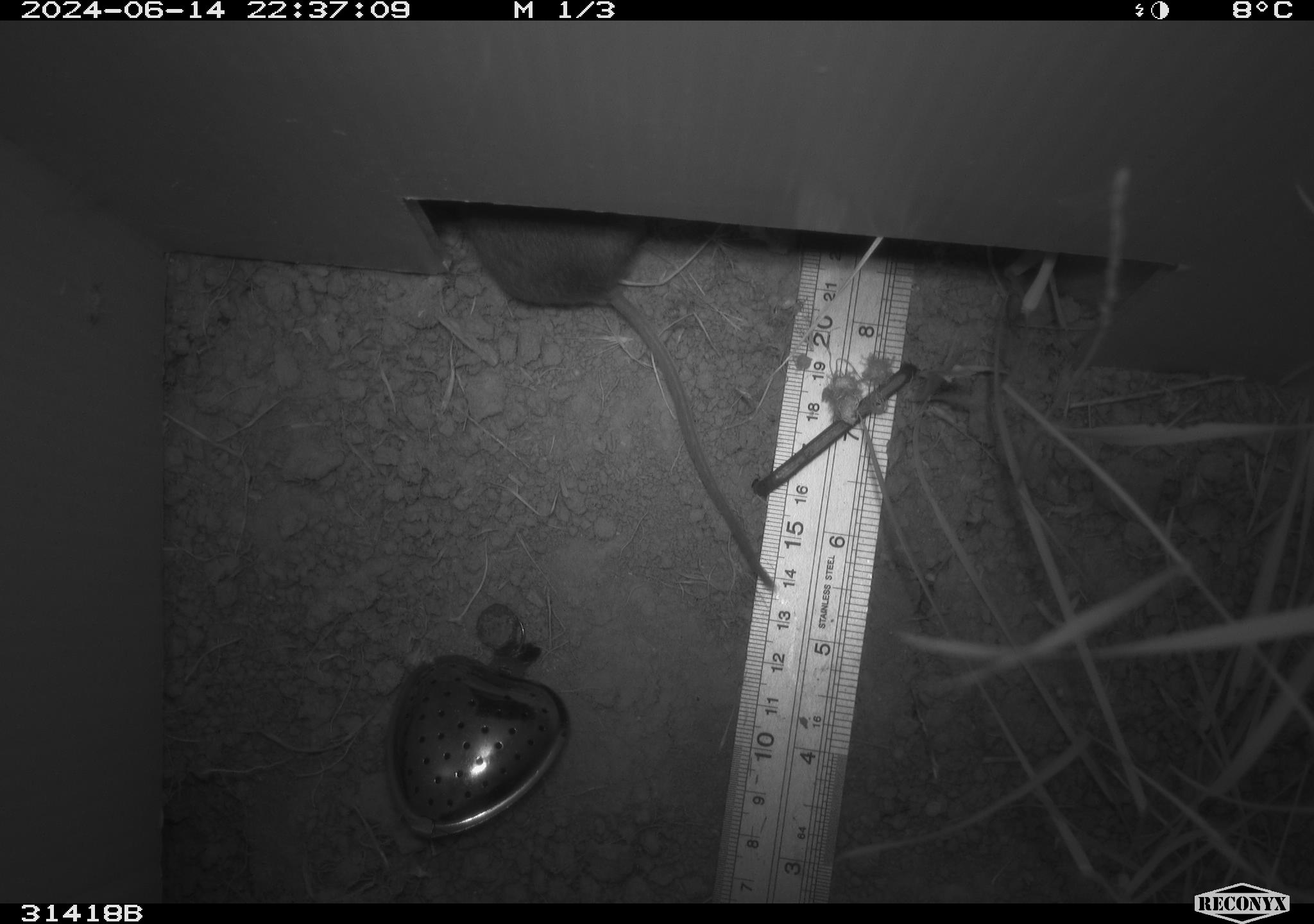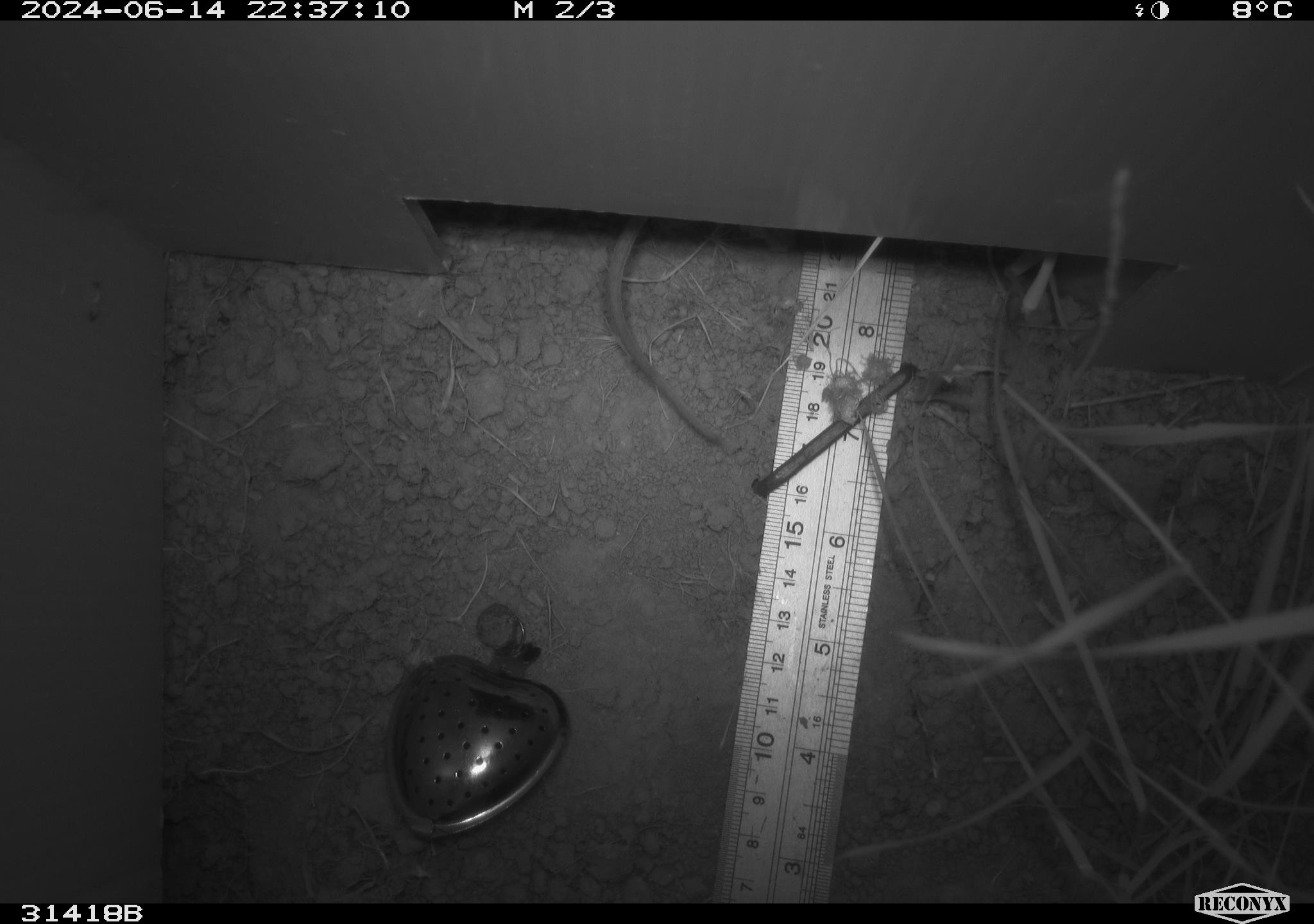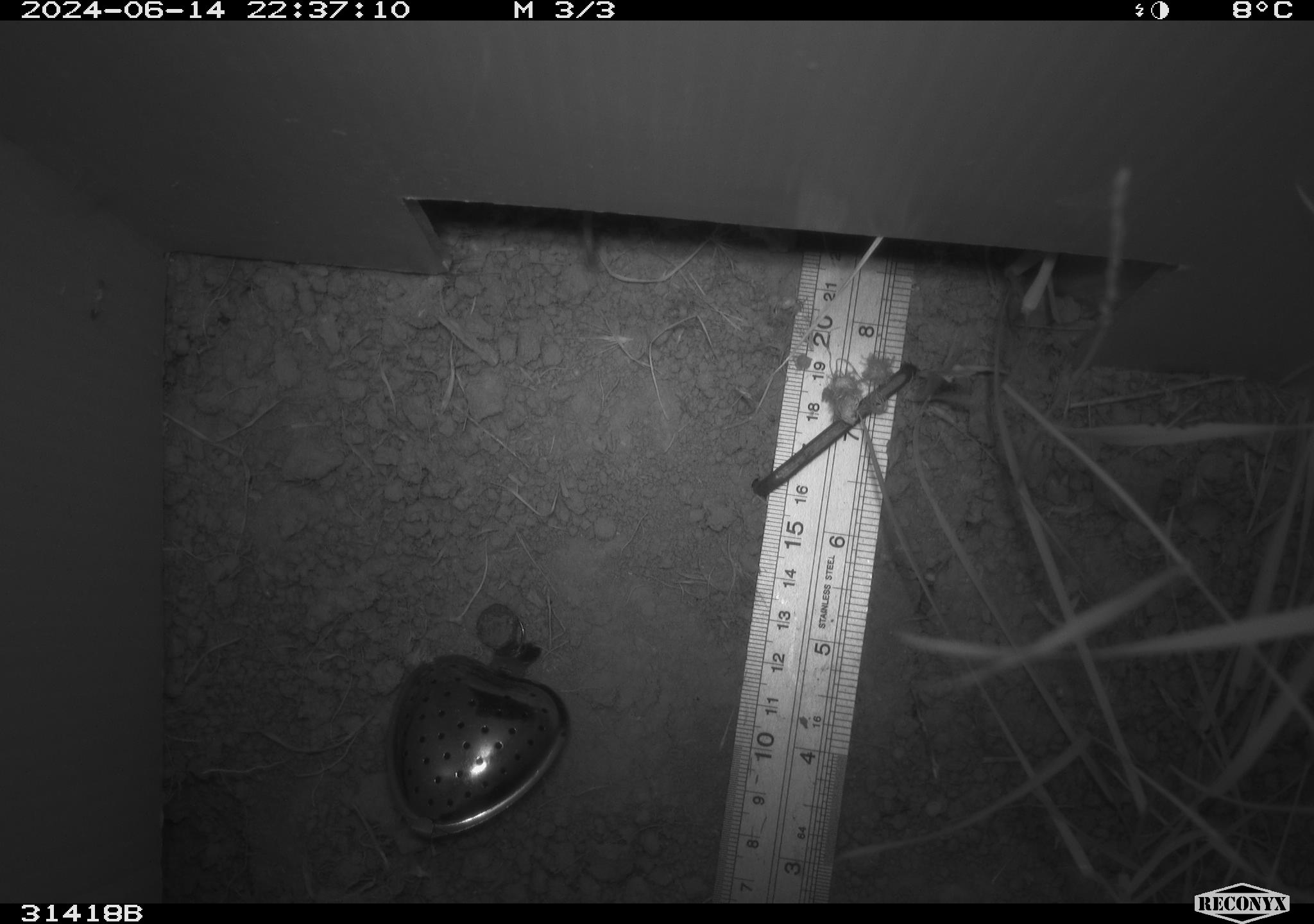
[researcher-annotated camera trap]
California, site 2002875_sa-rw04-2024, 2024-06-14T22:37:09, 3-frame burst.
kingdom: Animalia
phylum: Chordata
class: Mammalia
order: Rodentia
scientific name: Rodentia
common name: rodent